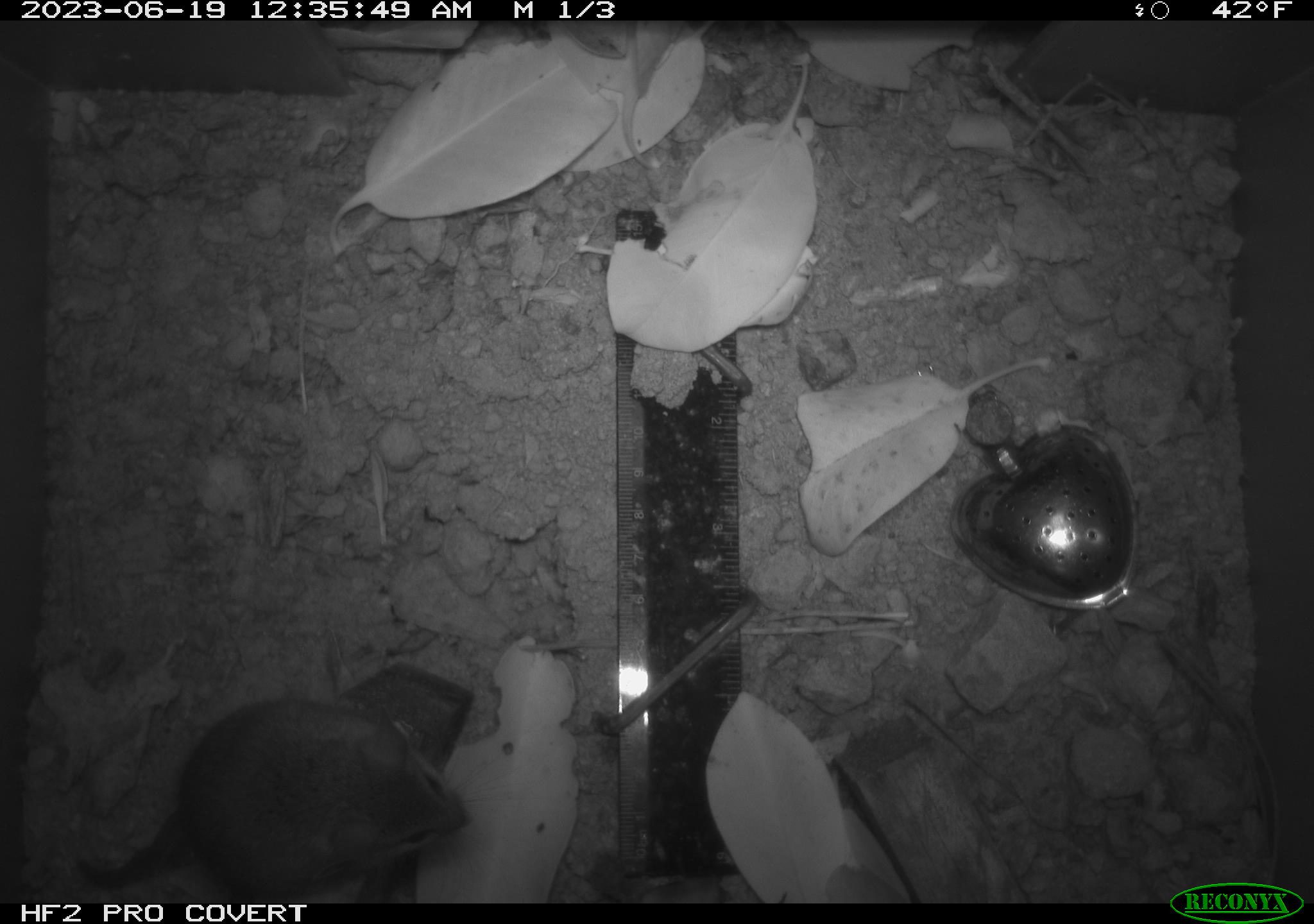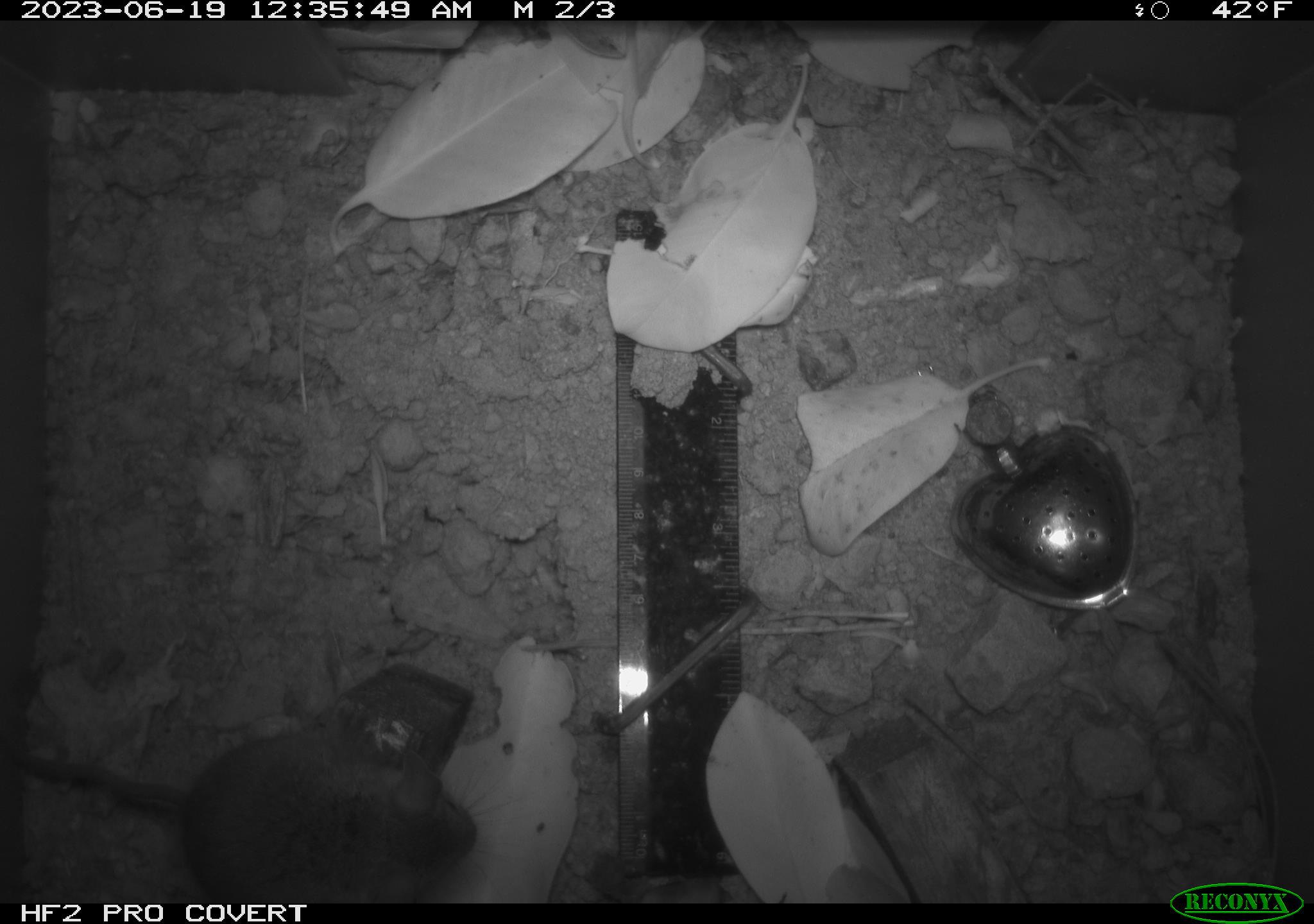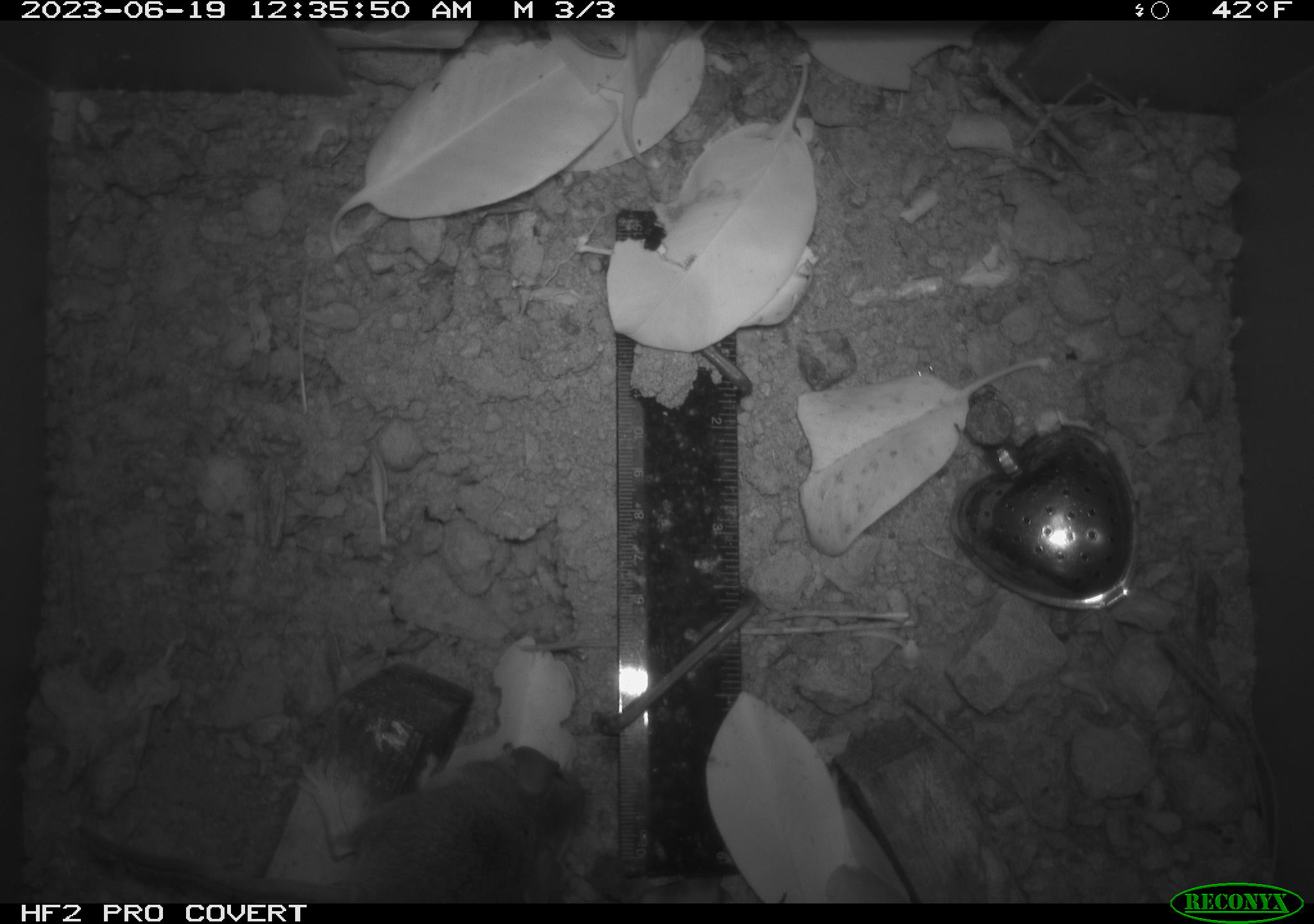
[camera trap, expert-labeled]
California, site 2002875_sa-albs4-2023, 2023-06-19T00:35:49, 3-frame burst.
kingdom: Animalia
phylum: Chordata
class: Mammalia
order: Rodentia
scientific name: Rodentia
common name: mouse species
Mouse species (Rodentia).